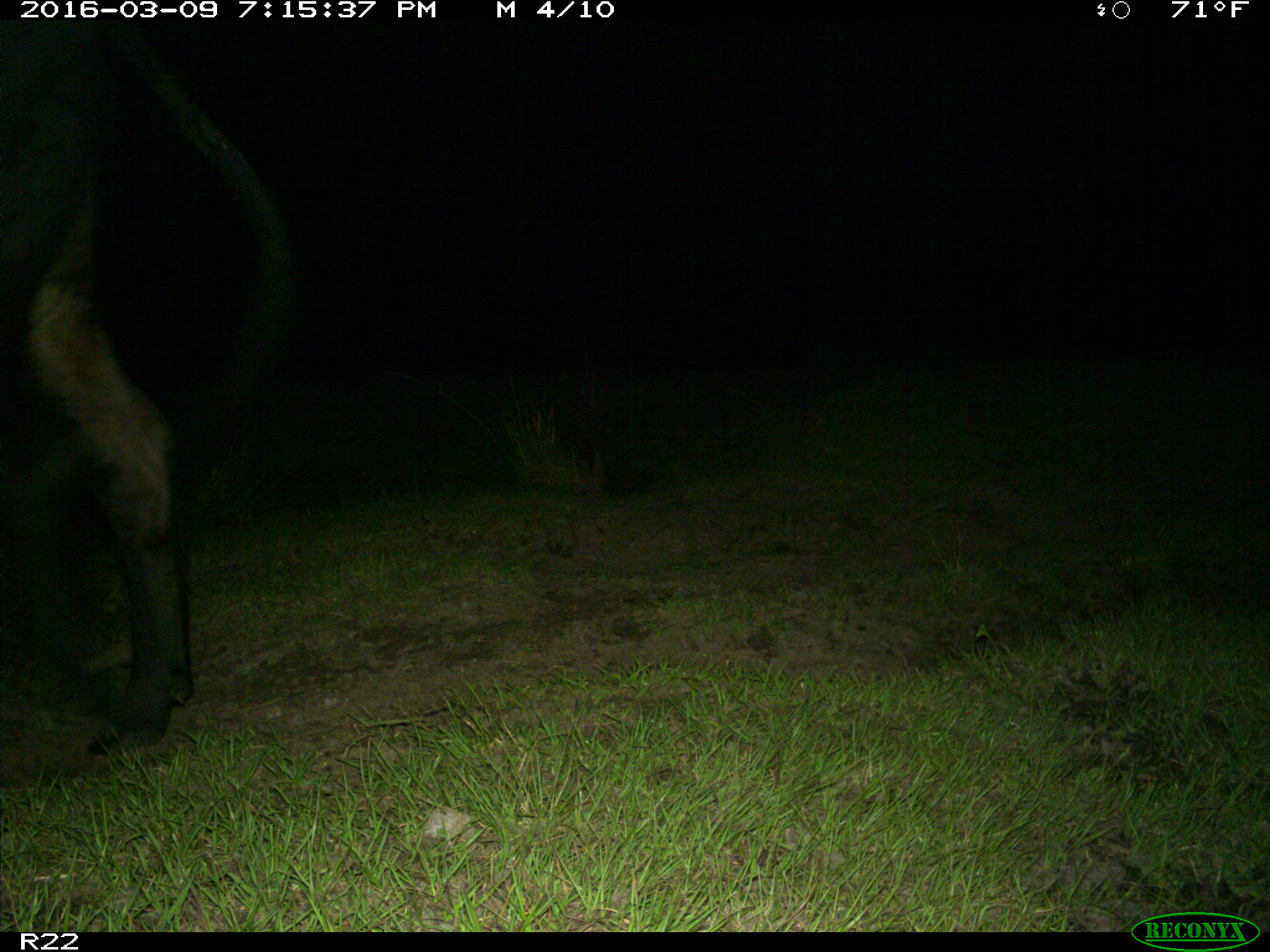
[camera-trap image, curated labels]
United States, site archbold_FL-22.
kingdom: Animalia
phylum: Chordata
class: Mammalia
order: Artiodactyla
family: Bovidae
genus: Bos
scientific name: Bos taurus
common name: domestic cow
Bos taurus (domestic cow).